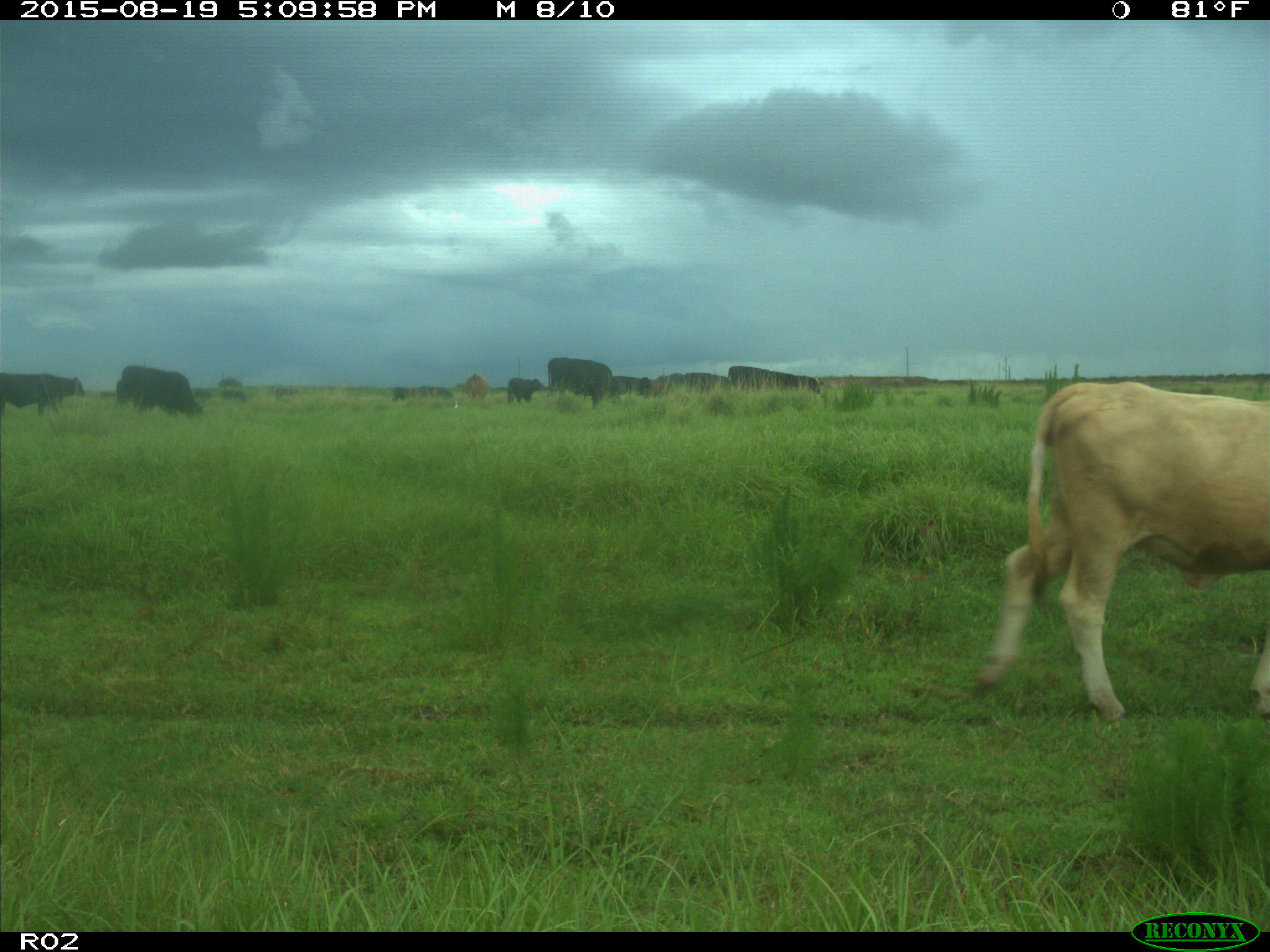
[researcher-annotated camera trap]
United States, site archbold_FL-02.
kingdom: Animalia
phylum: Chordata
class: Mammalia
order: Artiodactyla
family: Bovidae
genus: Bos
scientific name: Bos taurus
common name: domestic cow